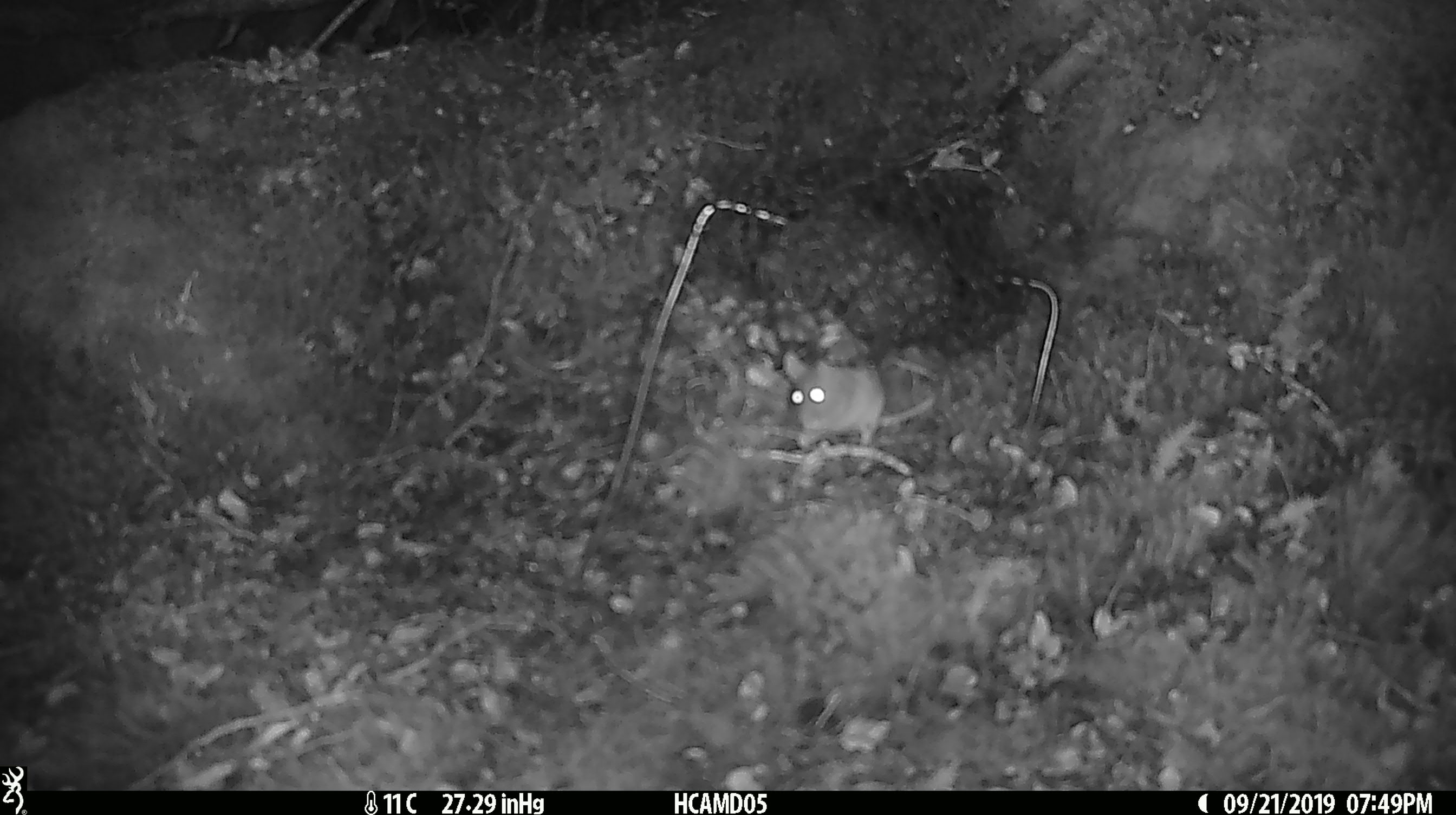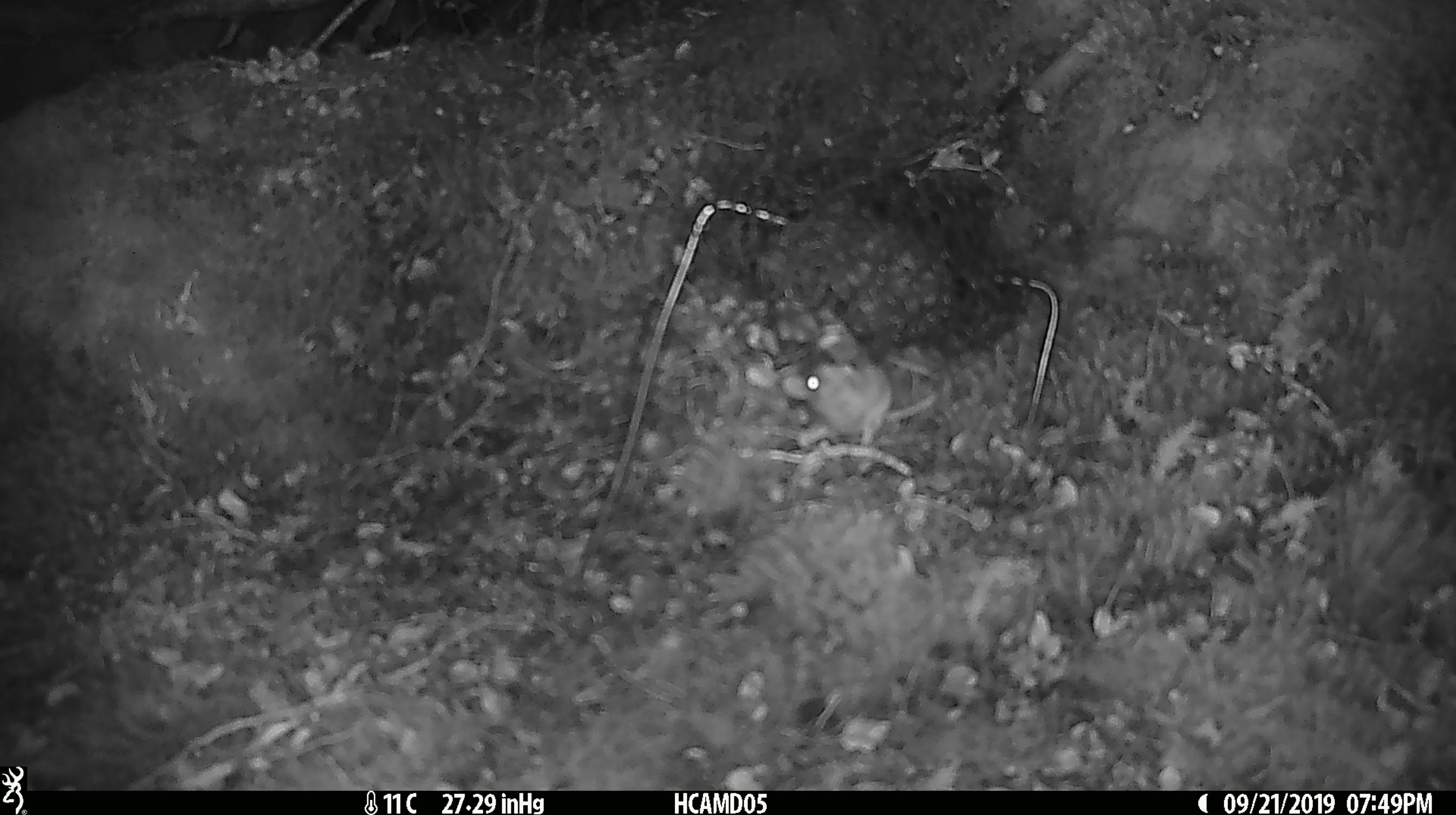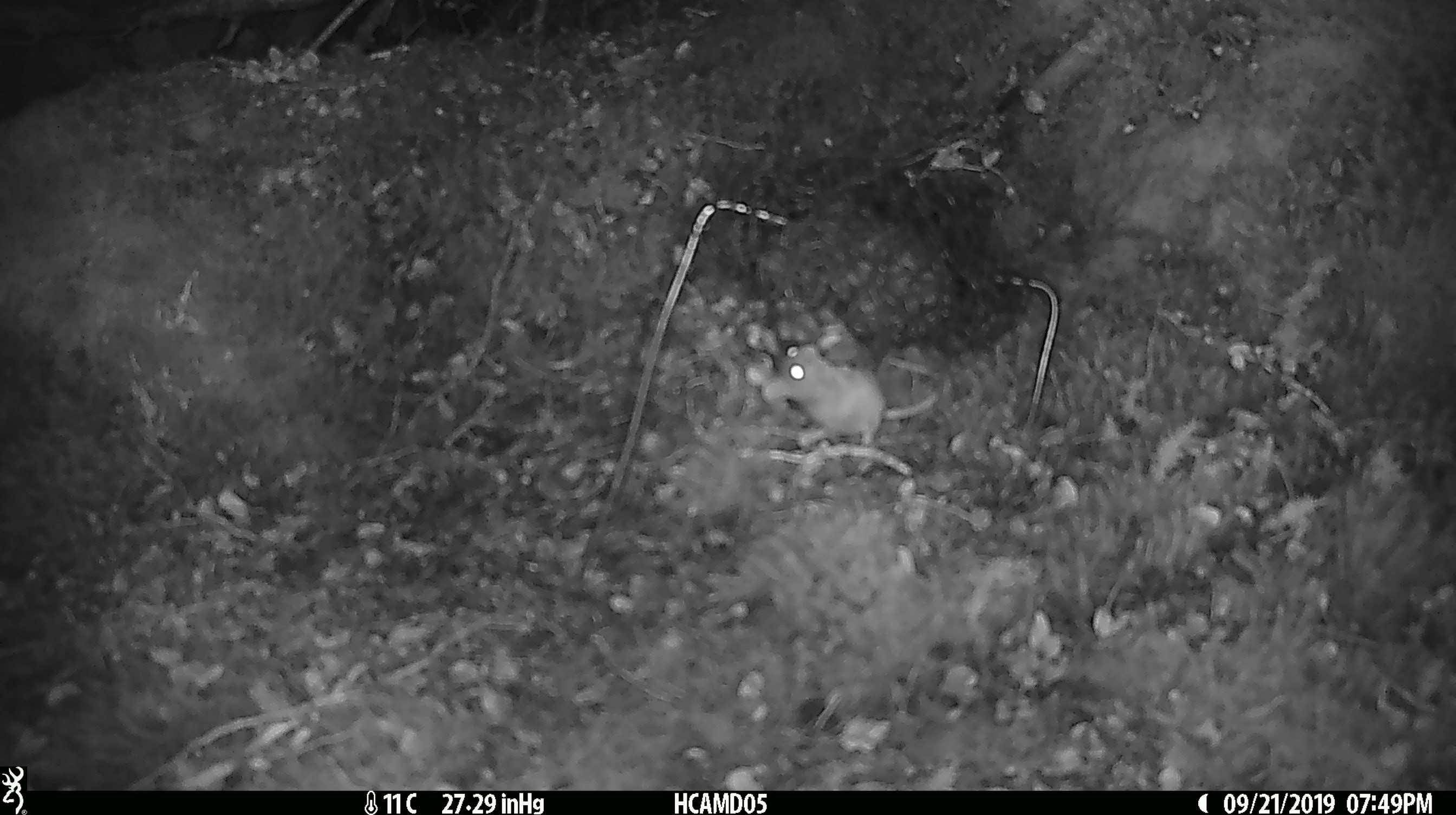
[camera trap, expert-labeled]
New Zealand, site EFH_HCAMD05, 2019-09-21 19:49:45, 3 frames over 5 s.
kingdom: Animalia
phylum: Chordata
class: Mammalia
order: Rodentia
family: Muridae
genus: Mus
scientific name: Mus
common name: mouse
Mouse (Mus).